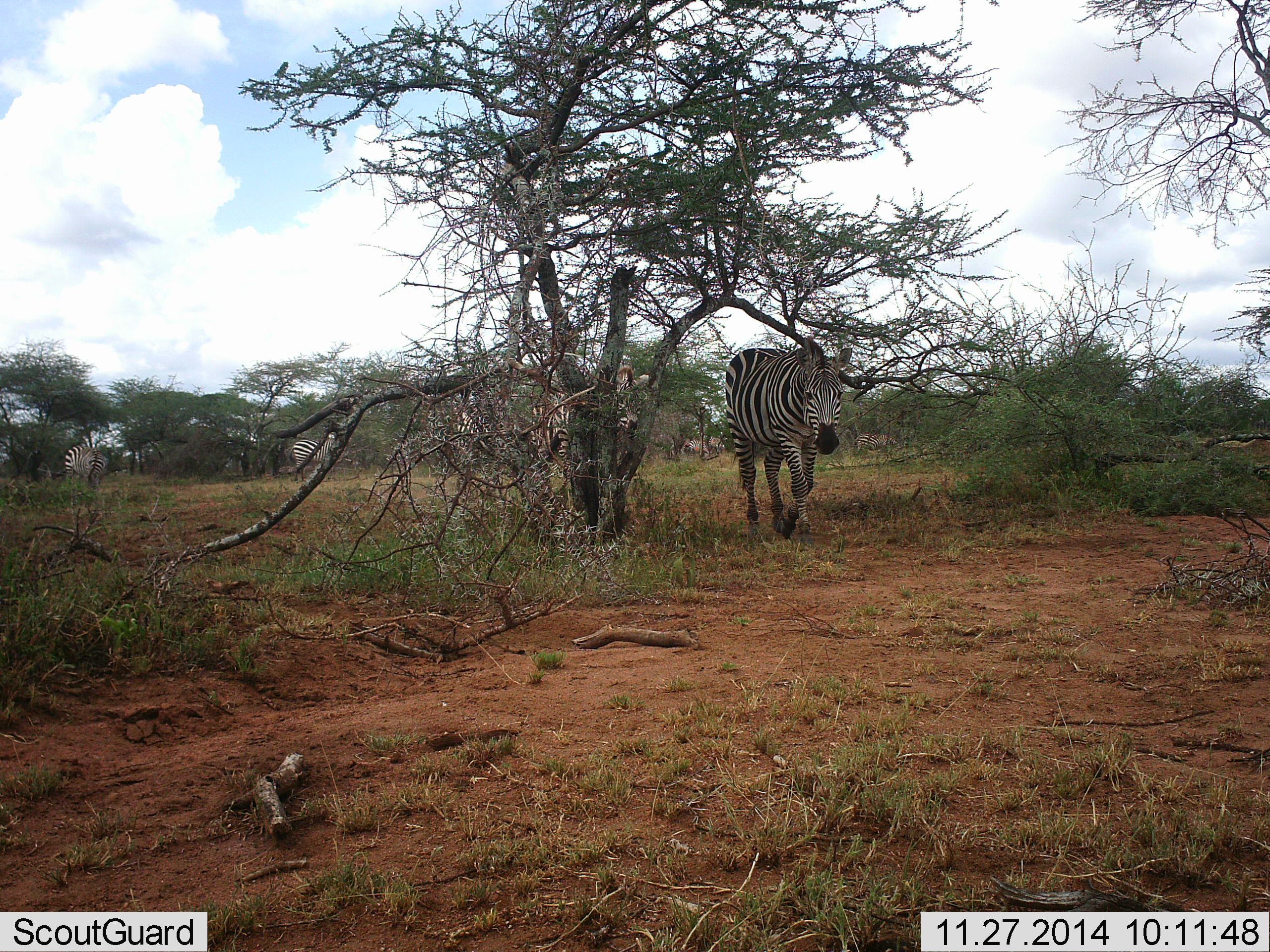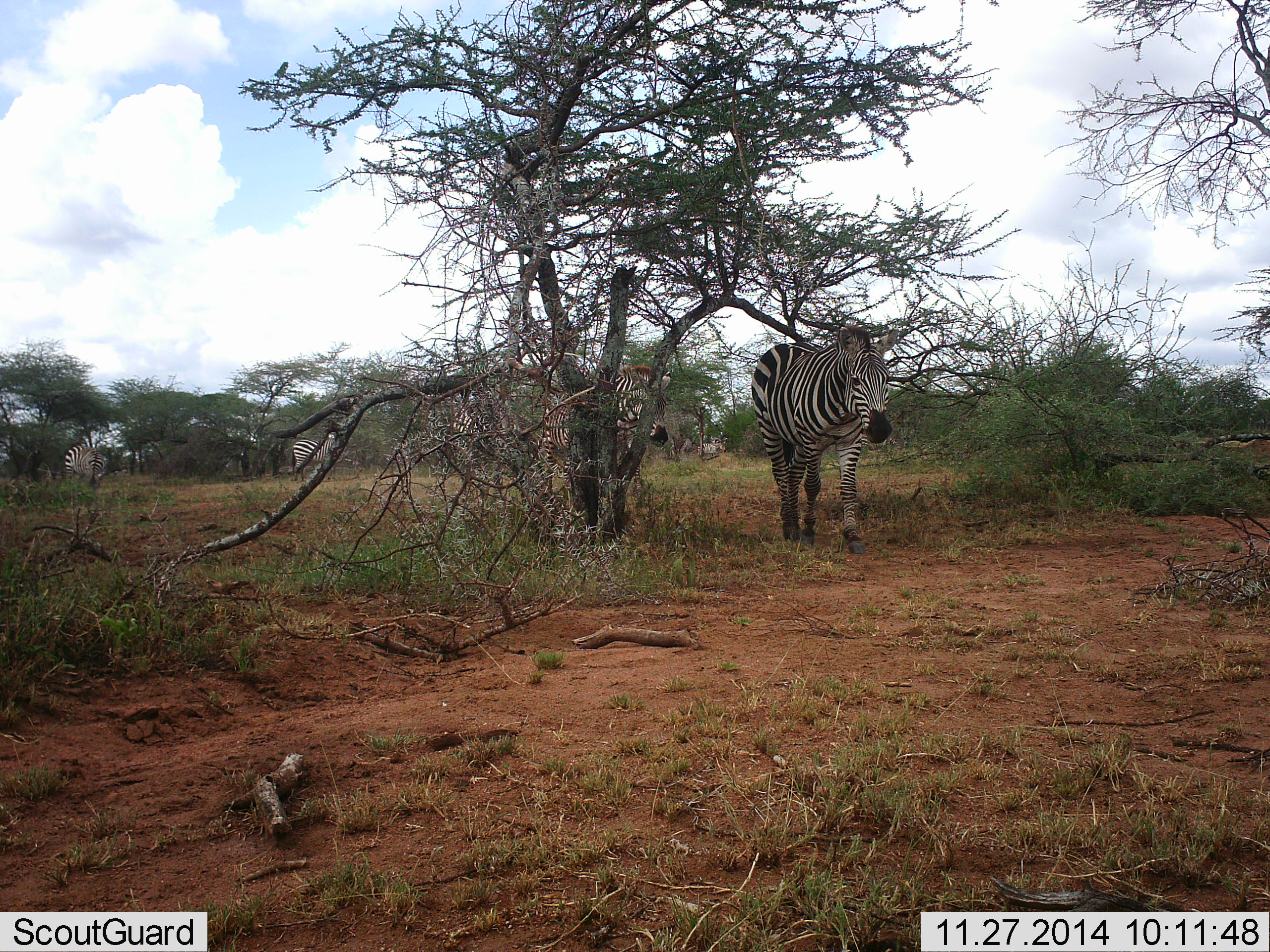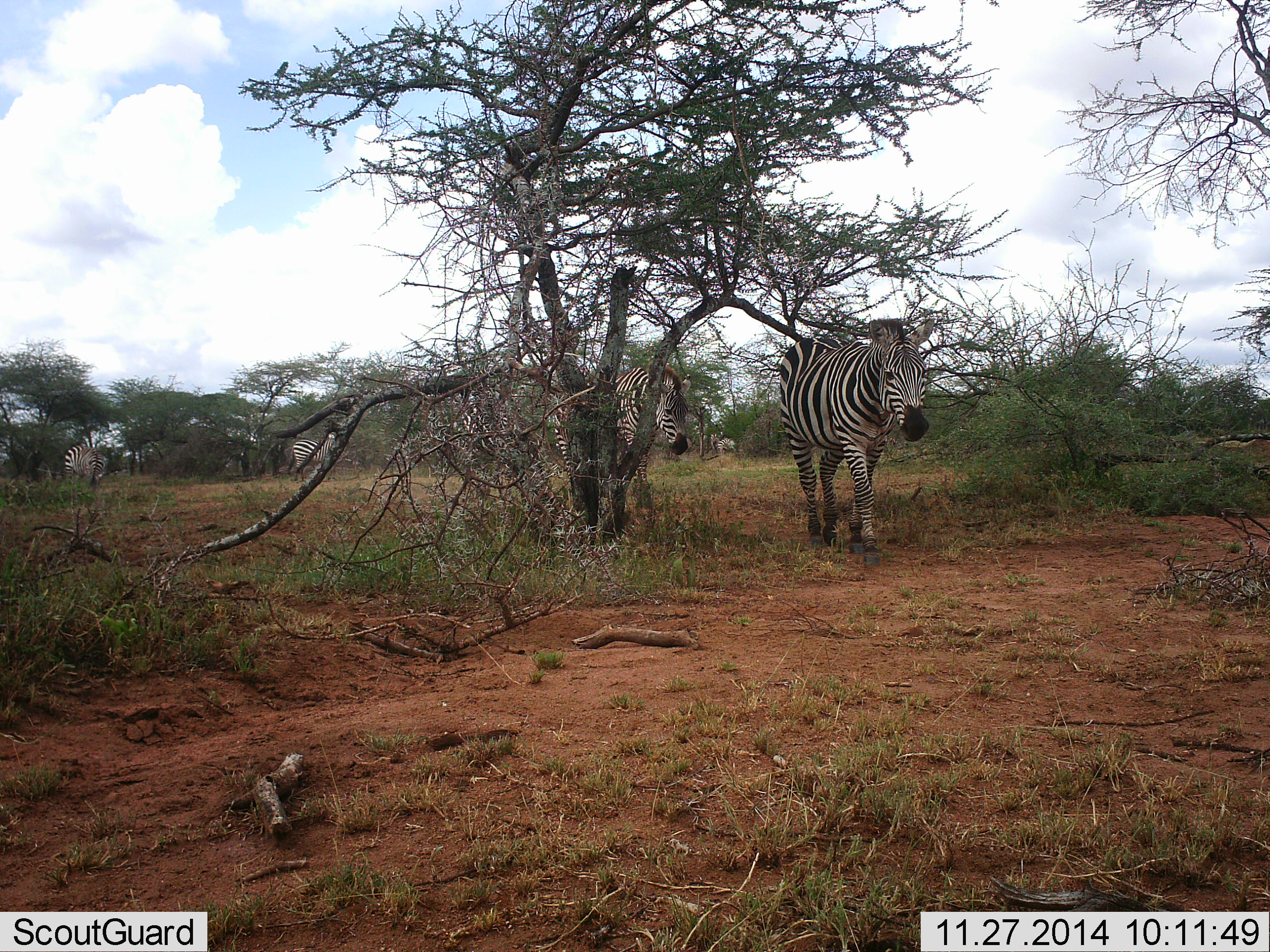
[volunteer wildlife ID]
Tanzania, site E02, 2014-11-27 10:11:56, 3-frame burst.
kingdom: Animalia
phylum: Chordata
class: Mammalia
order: Perissodactyla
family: Equidae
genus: Equus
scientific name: Equus quagga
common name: plains zebra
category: zebra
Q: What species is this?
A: Zebra (plains zebra) (Equus quagga).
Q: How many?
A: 6.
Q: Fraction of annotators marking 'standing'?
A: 60%.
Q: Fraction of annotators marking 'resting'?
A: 10%.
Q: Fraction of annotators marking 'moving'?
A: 100%.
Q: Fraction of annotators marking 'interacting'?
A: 0%.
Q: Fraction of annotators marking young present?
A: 0%.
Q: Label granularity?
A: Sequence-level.